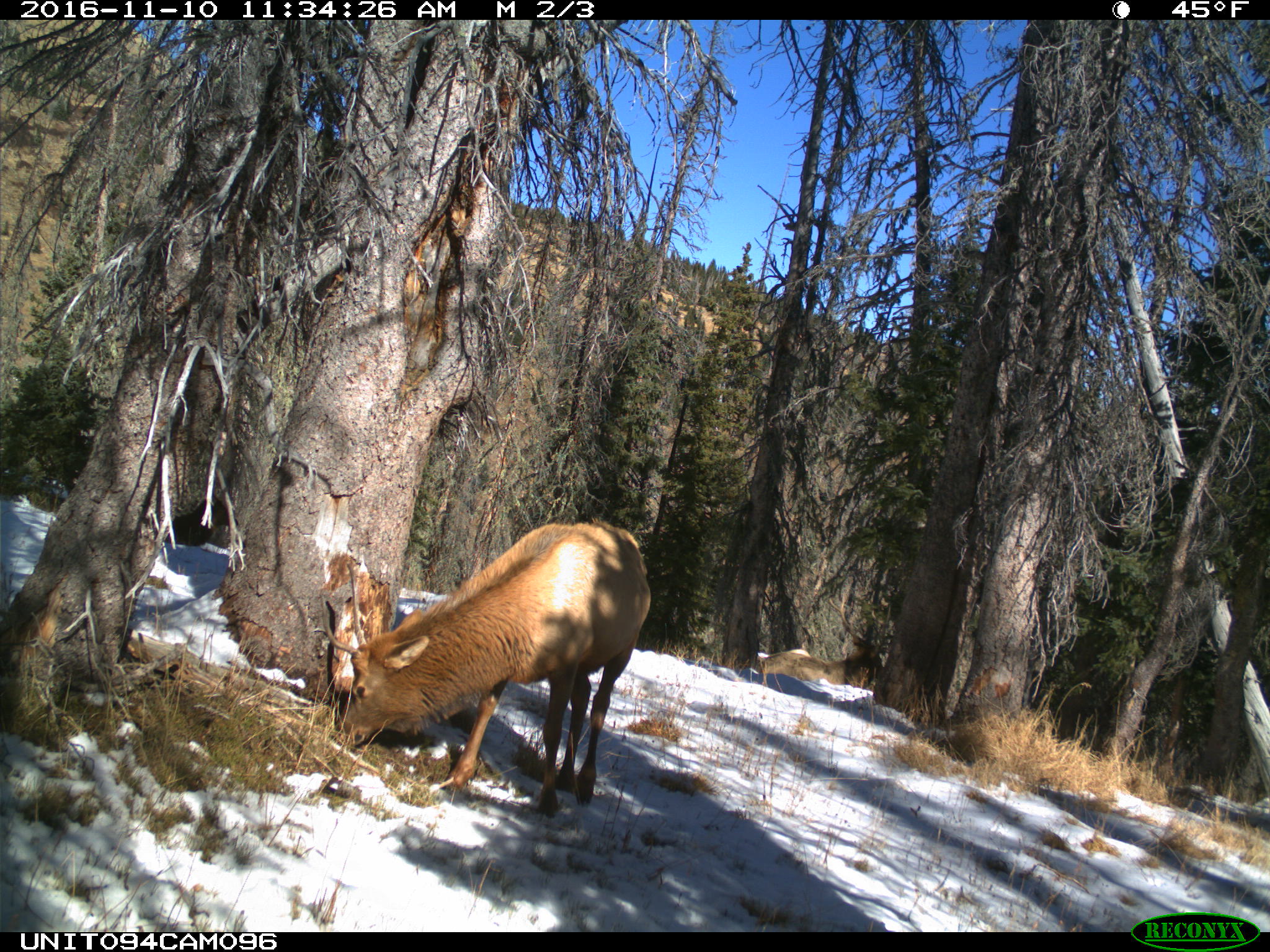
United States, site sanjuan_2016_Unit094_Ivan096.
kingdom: Animalia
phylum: Chordata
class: Mammalia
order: Artiodactyla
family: Cervidae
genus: Cervus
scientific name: Cervus elaphus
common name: red deer